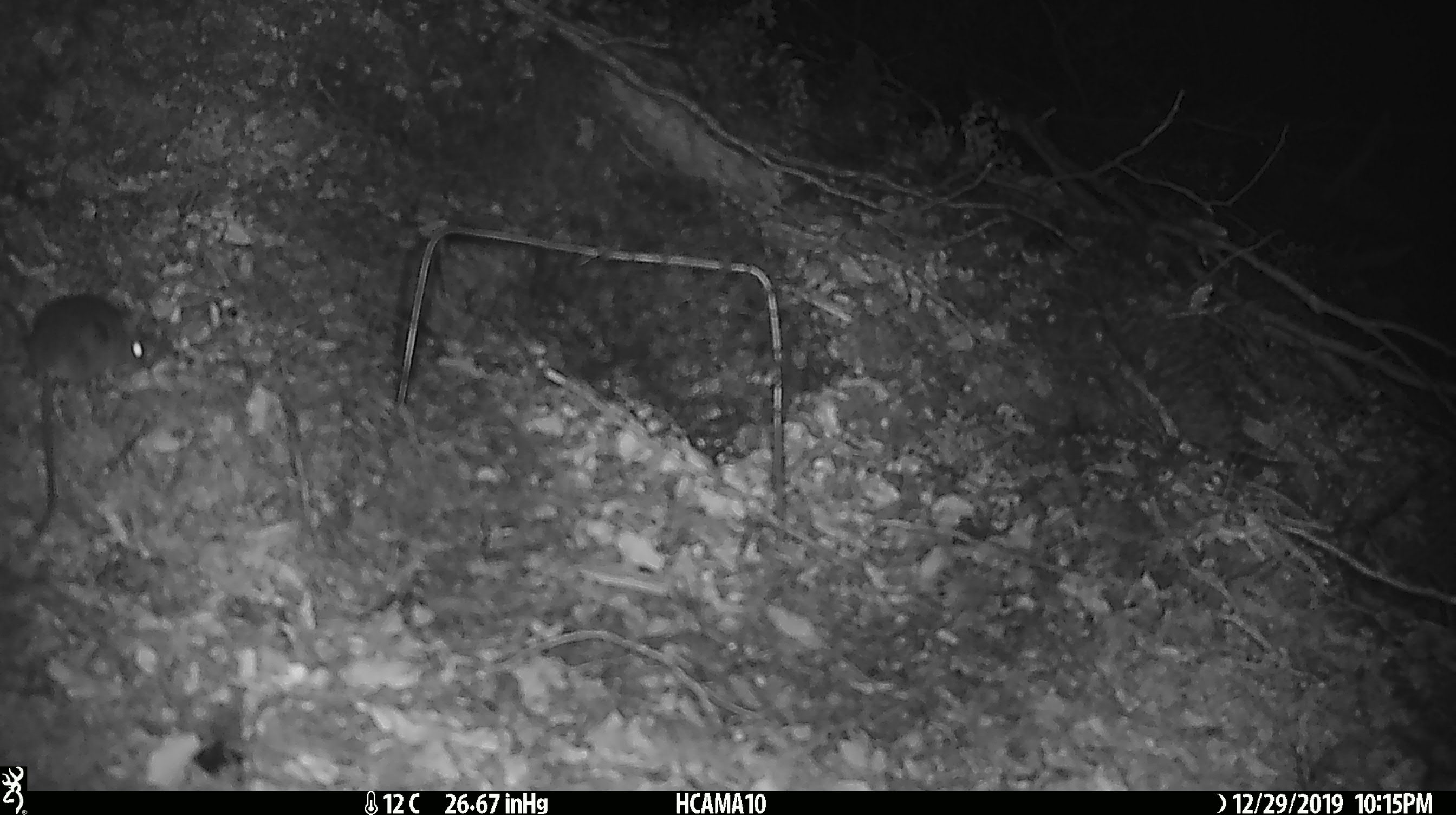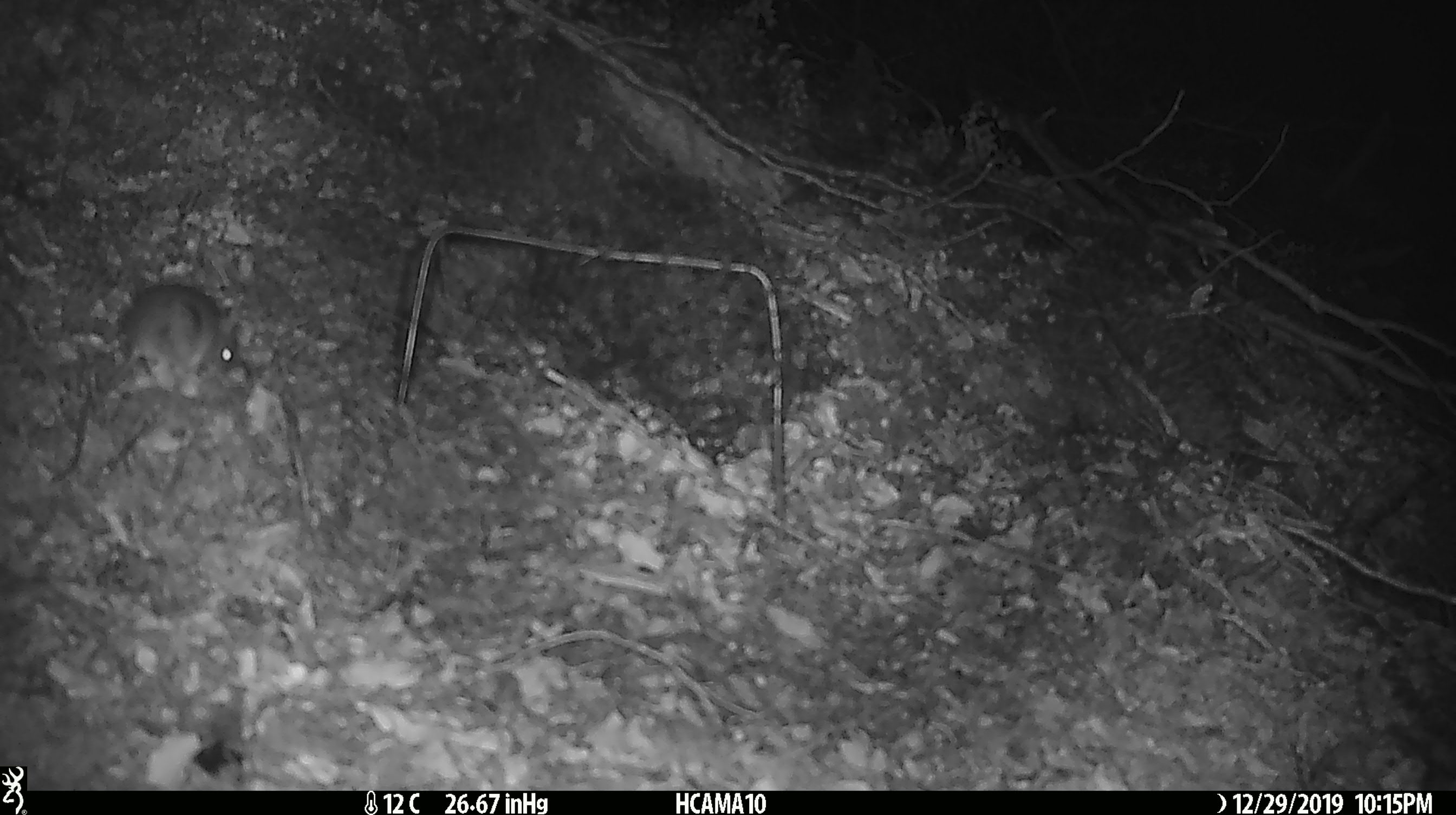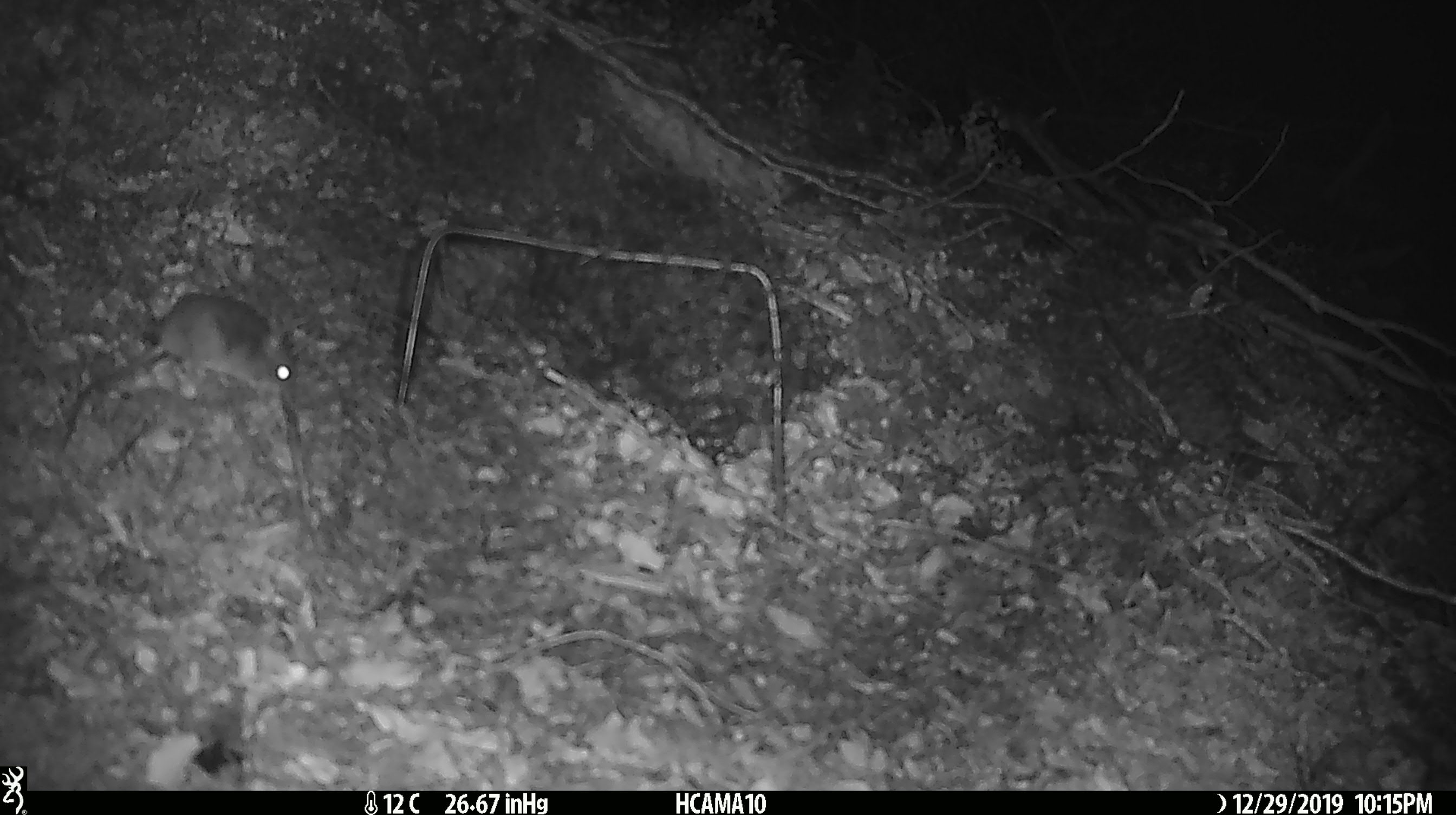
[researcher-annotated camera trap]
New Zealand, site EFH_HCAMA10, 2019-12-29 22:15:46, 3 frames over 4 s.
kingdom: Animalia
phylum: Chordata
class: Mammalia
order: Rodentia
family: Muridae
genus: Mus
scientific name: Mus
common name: mouse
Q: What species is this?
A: Mouse (Mus).